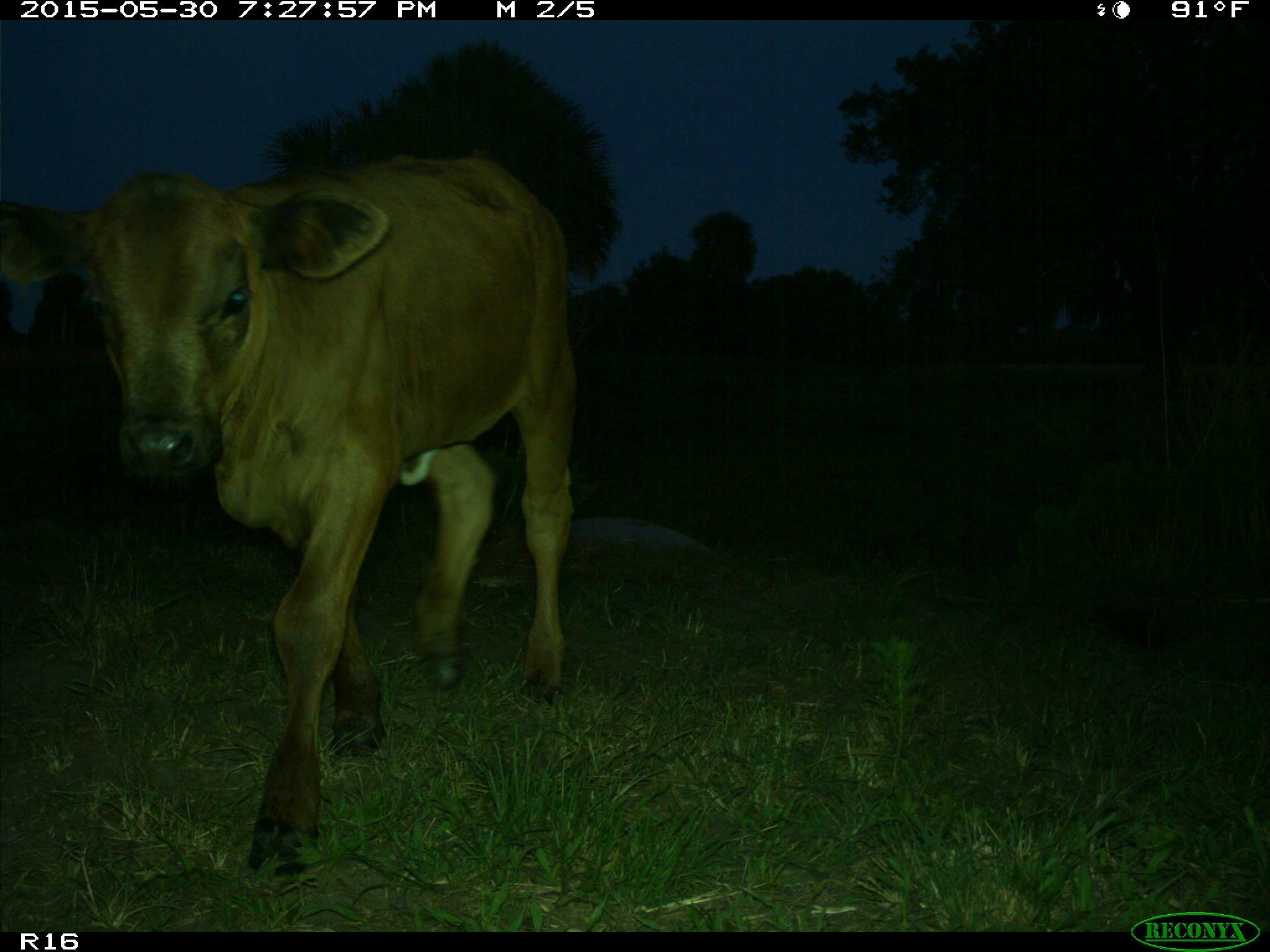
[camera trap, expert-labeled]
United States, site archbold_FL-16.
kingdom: Animalia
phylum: Chordata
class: Mammalia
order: Artiodactyla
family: Bovidae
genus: Bos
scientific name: Bos taurus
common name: domestic cow